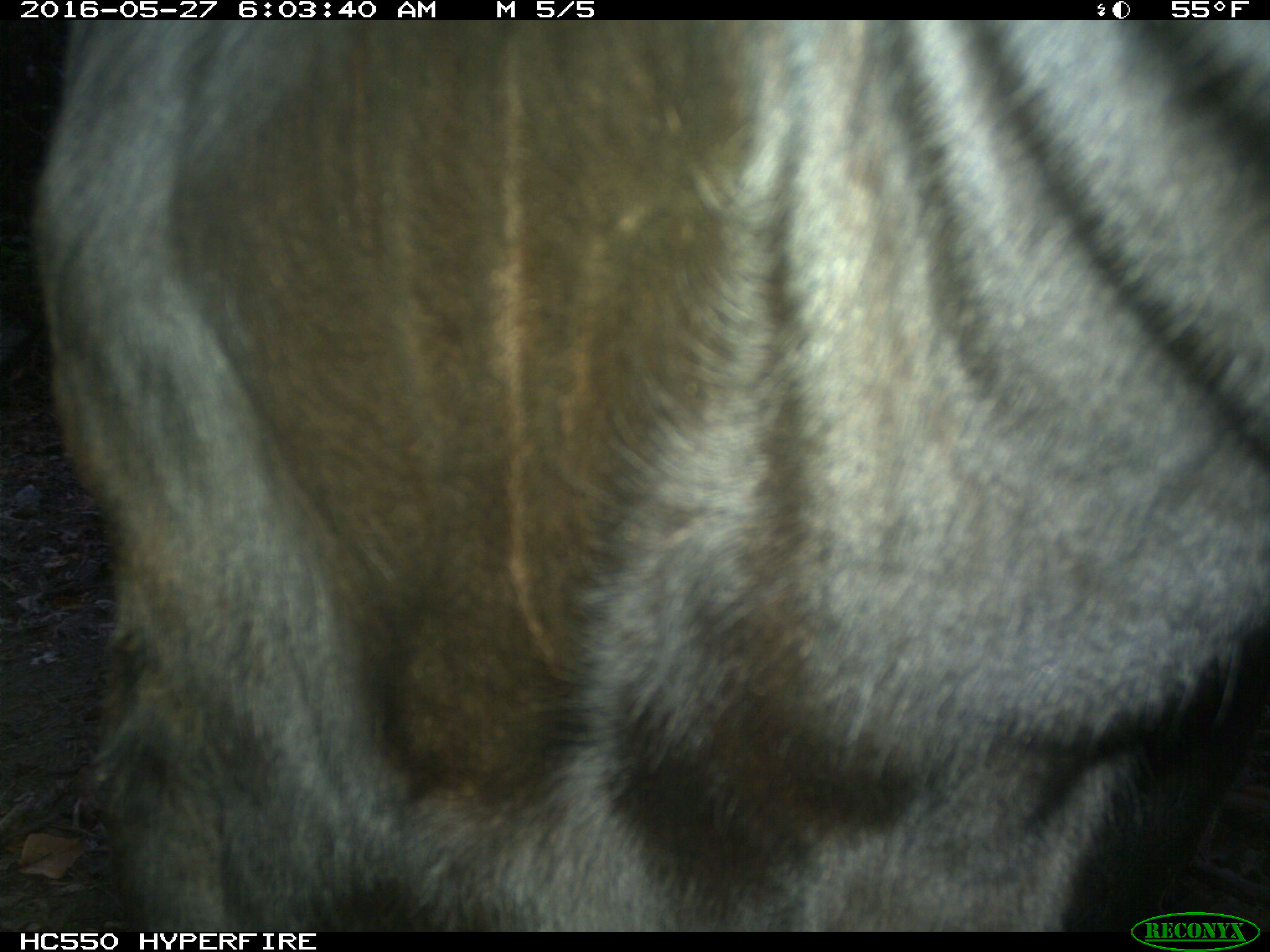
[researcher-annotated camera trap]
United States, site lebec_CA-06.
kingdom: Animalia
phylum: Chordata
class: Mammalia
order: Artiodactyla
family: Bovidae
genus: Bos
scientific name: Bos taurus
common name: domestic cow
Bos taurus (domestic cow).